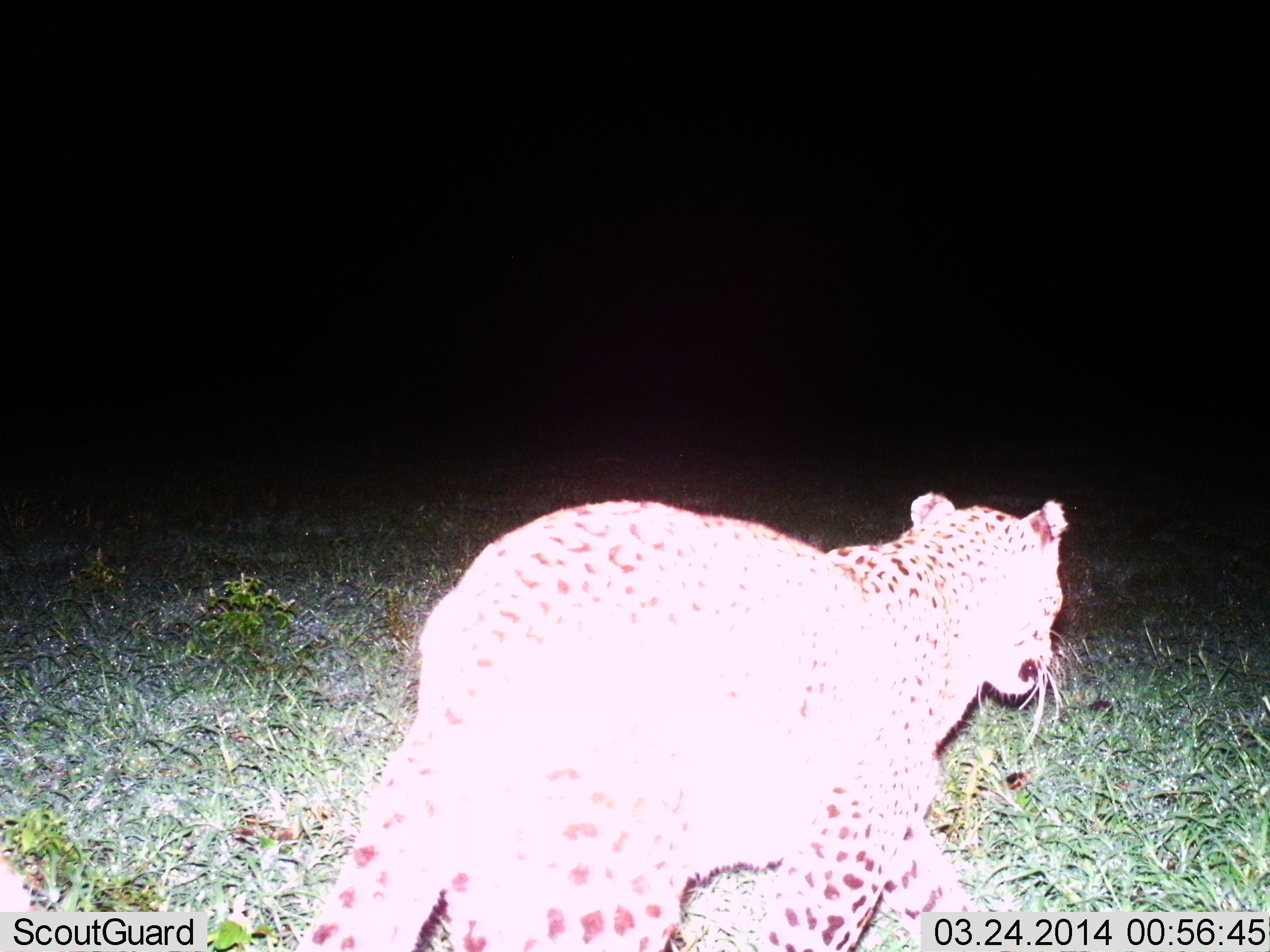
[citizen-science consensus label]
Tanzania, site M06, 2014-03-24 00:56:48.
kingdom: Animalia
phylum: Chordata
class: Mammalia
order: Carnivora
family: Felidae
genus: Panthera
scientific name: Panthera pardus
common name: leopard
Leopard (Panthera pardus), count 1. Behavior (volunteer vote fractions): standing 0%, resting 0%, moving 100%, interacting 0%. Young present (vote fraction): 0%. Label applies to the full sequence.